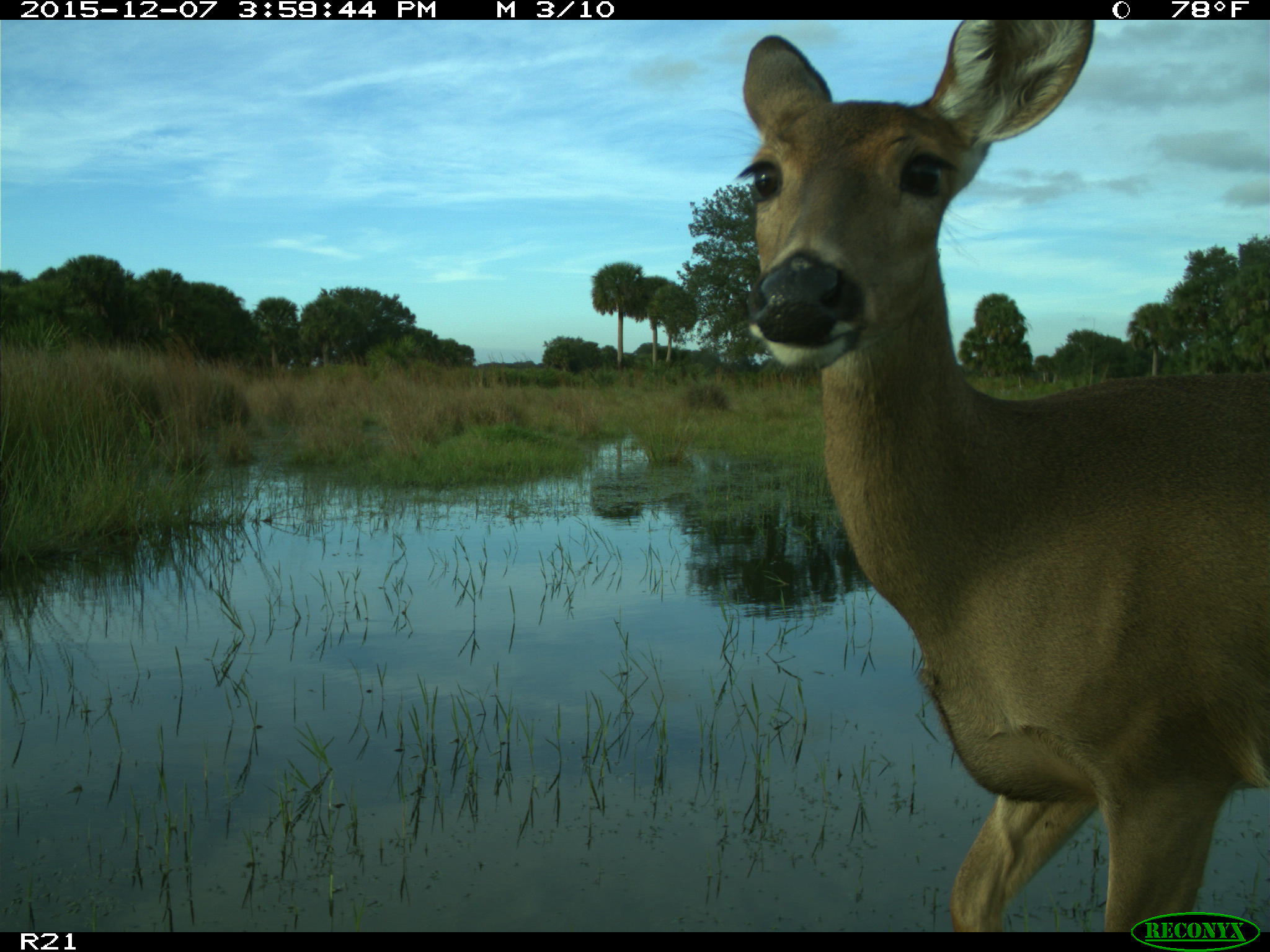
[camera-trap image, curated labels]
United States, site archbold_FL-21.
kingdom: Animalia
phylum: Chordata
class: Mammalia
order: Artiodactyla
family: Cervidae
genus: Odocoileus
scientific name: Odocoileus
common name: deer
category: unidentified deer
Unidentified deer (deer) (Odocoileus).